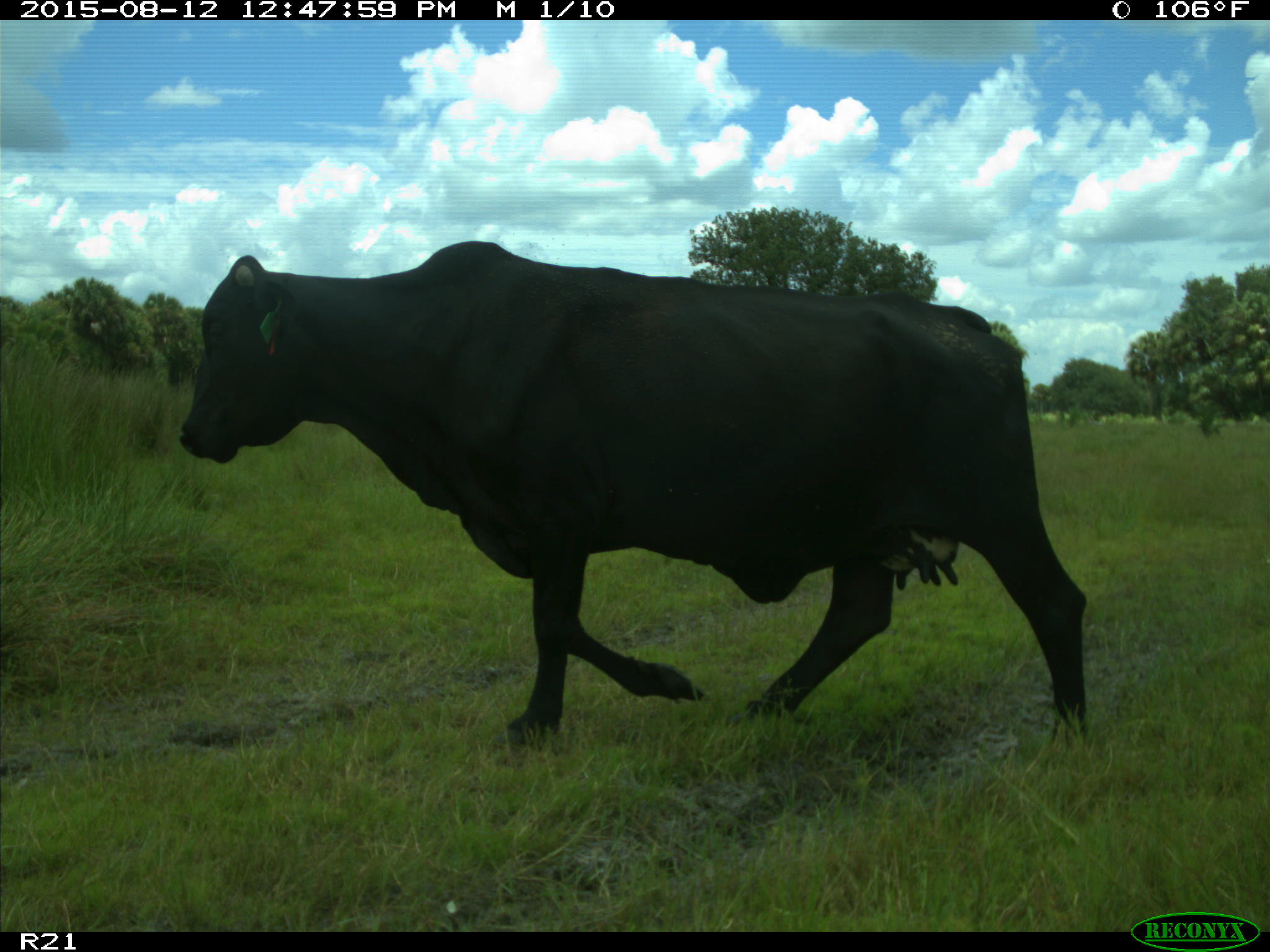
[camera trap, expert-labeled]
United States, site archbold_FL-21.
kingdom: Animalia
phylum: Chordata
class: Mammalia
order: Artiodactyla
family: Bovidae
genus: Bos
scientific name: Bos taurus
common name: domestic cow